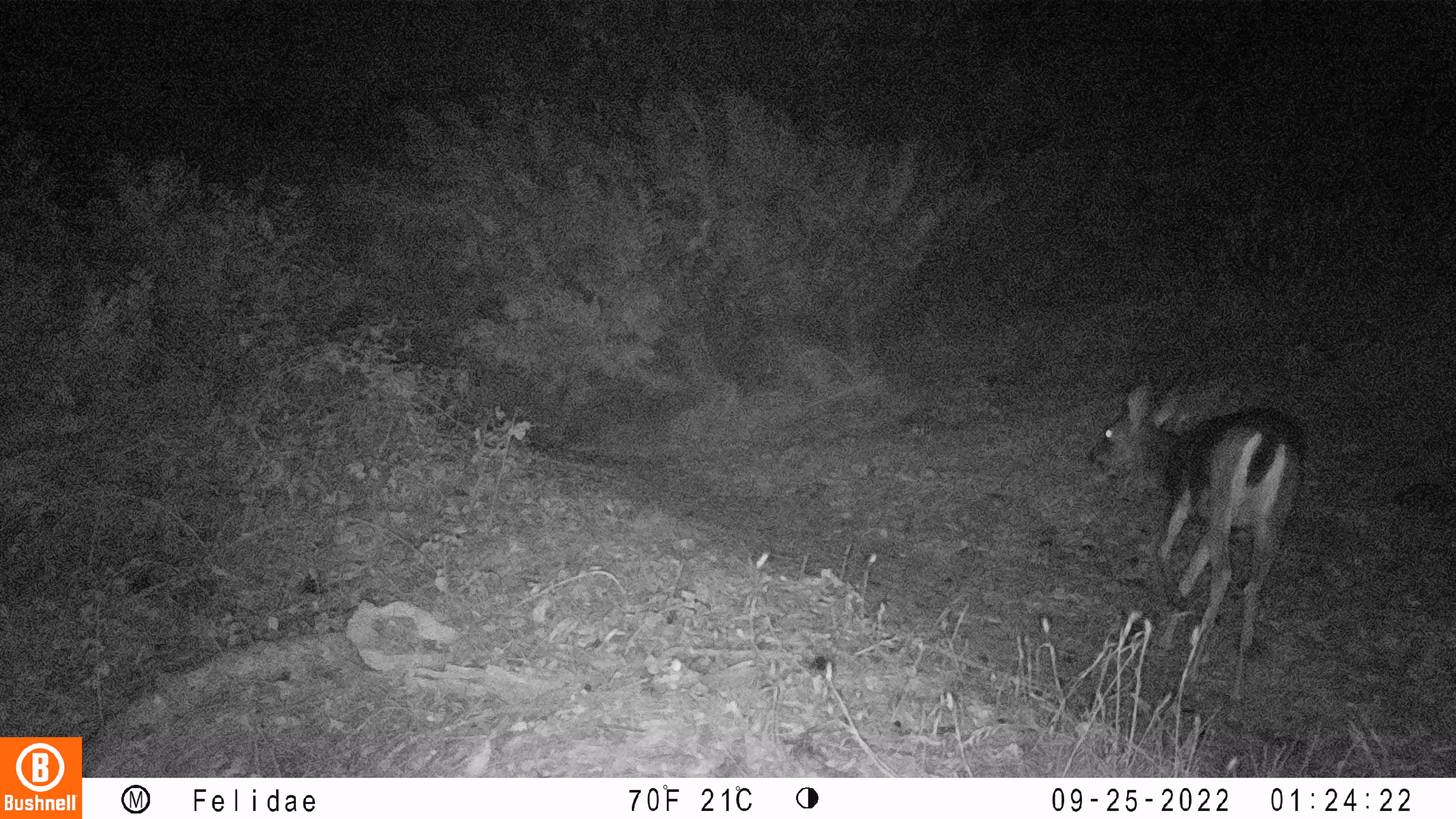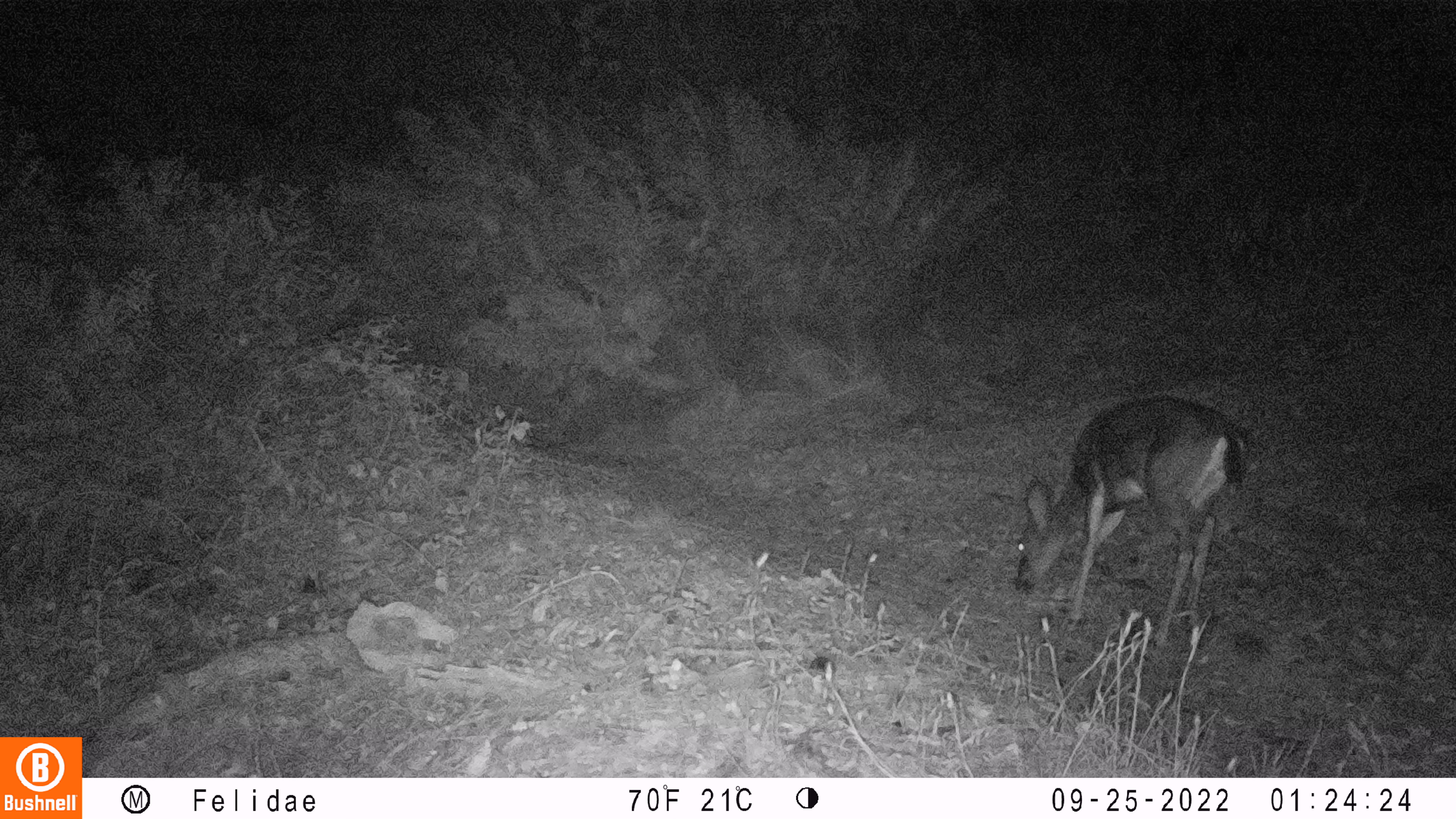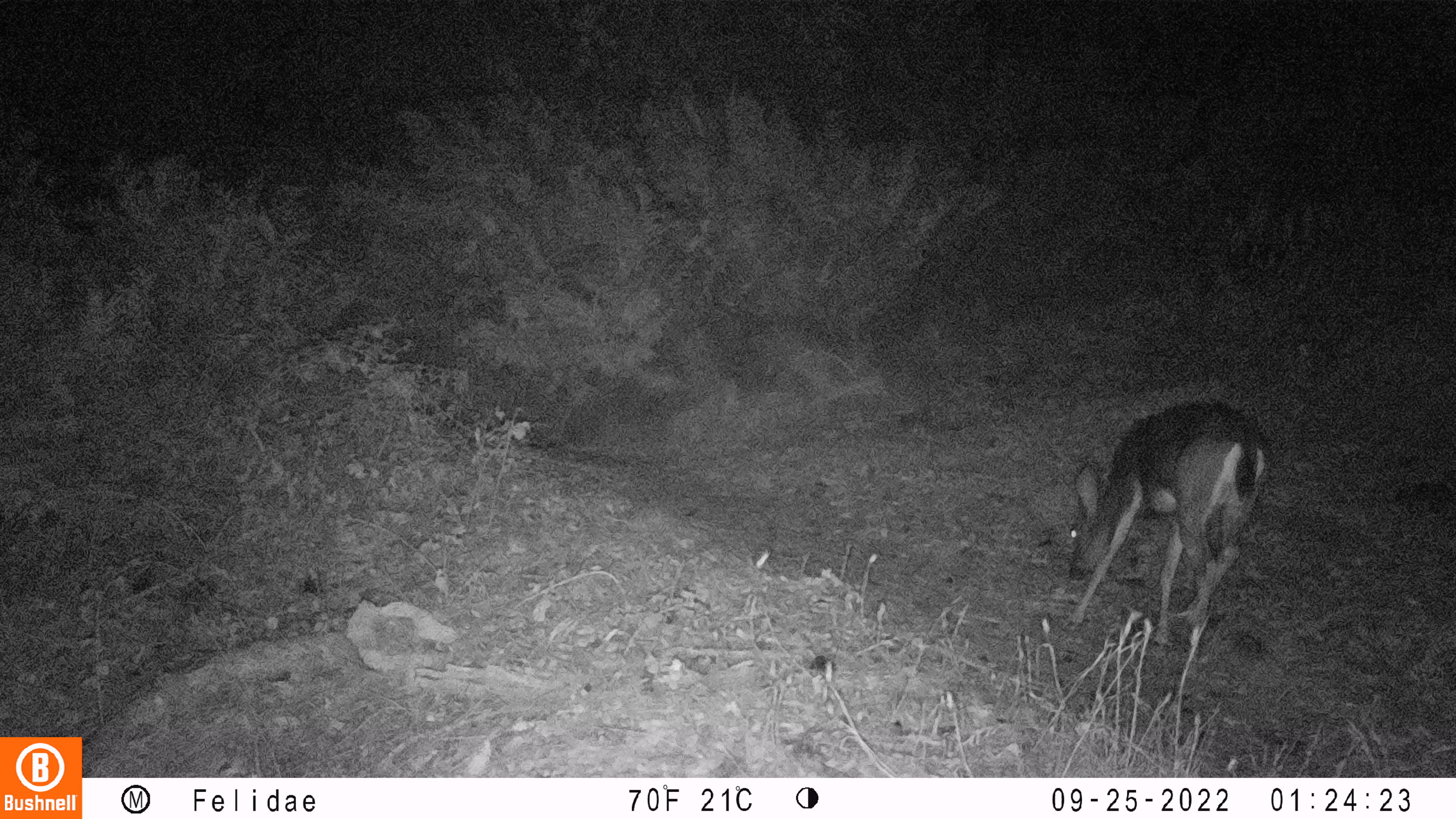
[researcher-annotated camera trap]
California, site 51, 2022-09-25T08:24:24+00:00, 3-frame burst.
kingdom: Animalia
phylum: Chordata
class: Mammalia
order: Artiodactyla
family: Cervidae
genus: Odocoileus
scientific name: Odocoileus hemionus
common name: mule deer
Mule deer (Odocoileus hemionus).